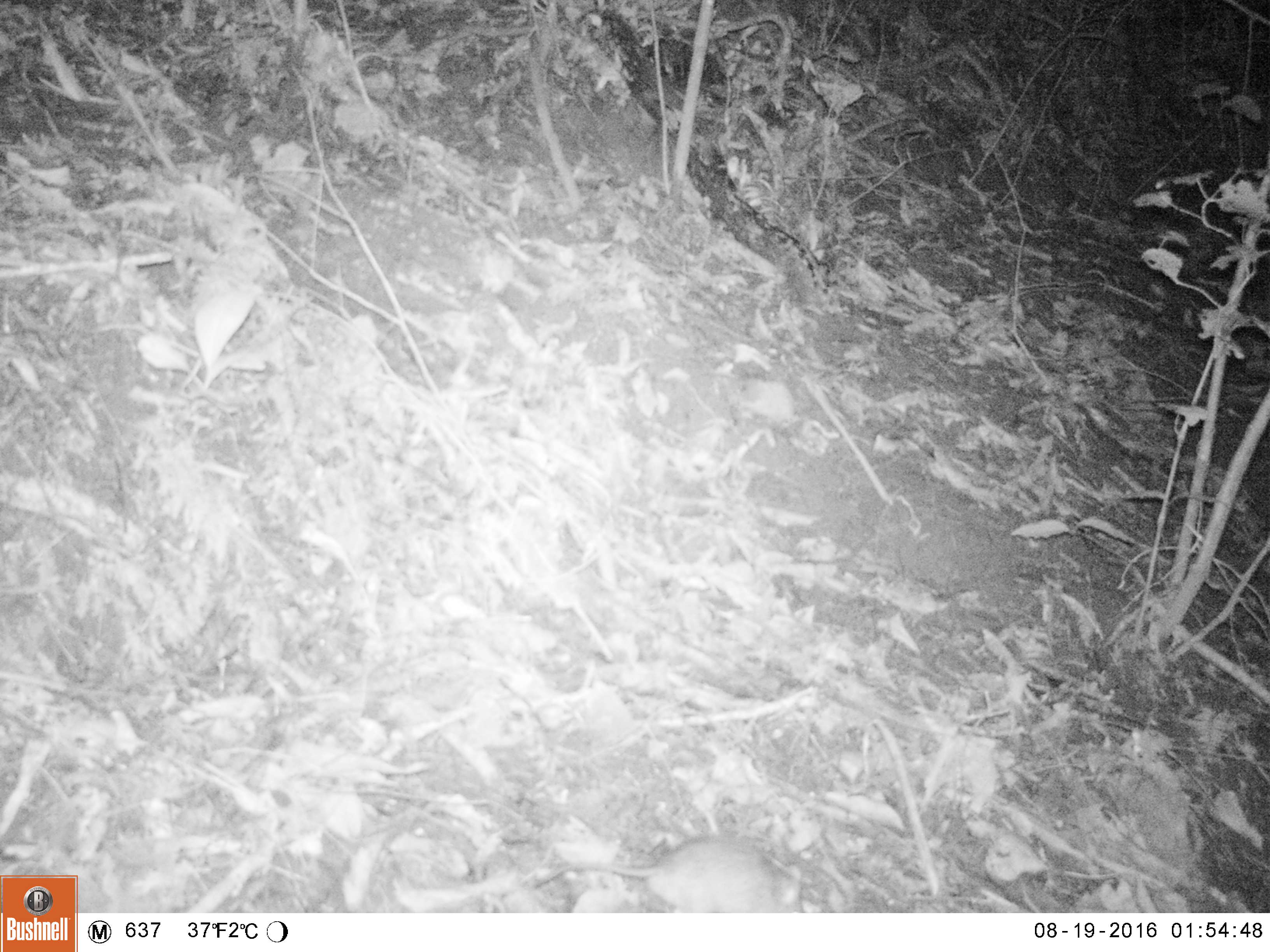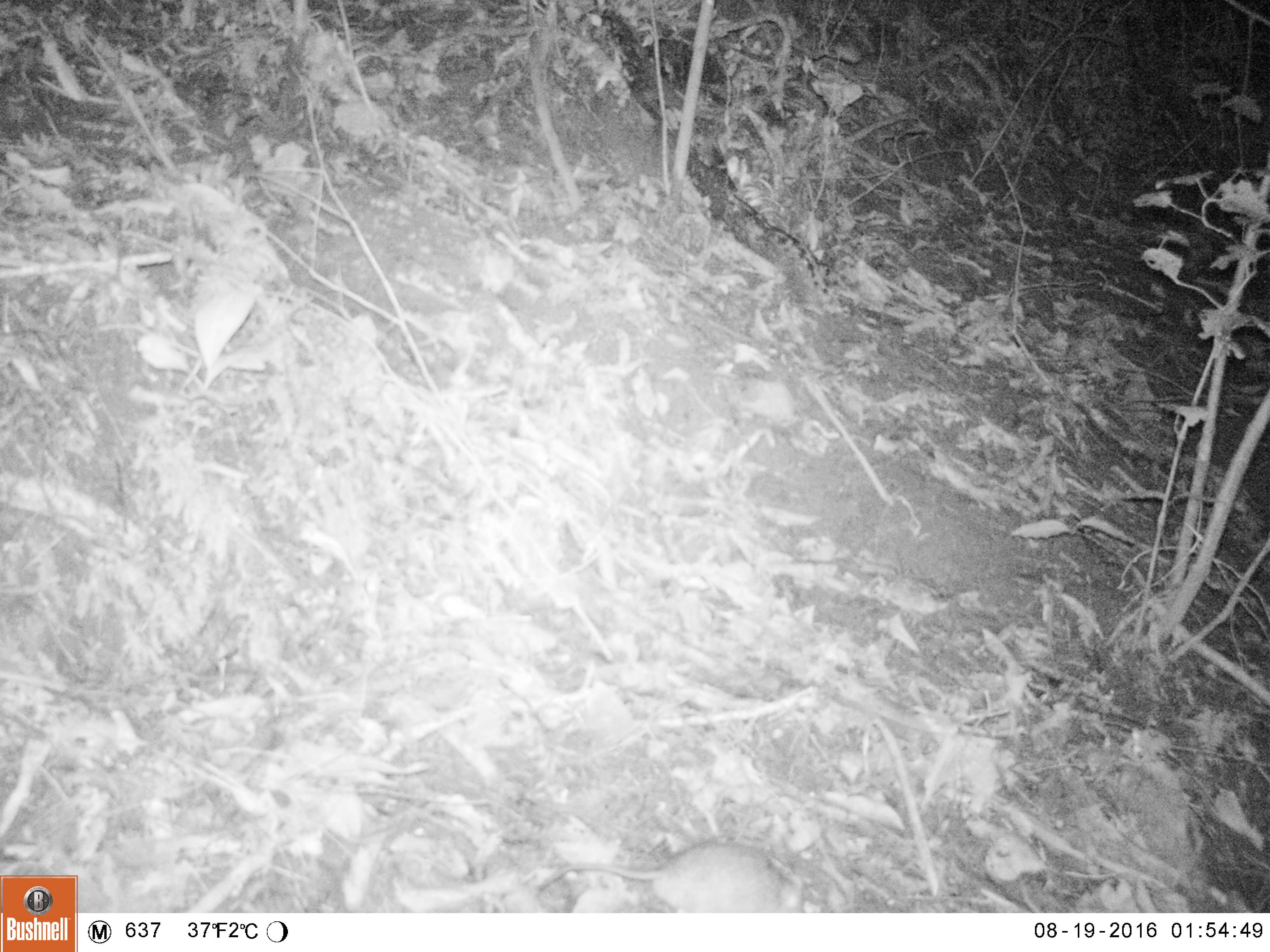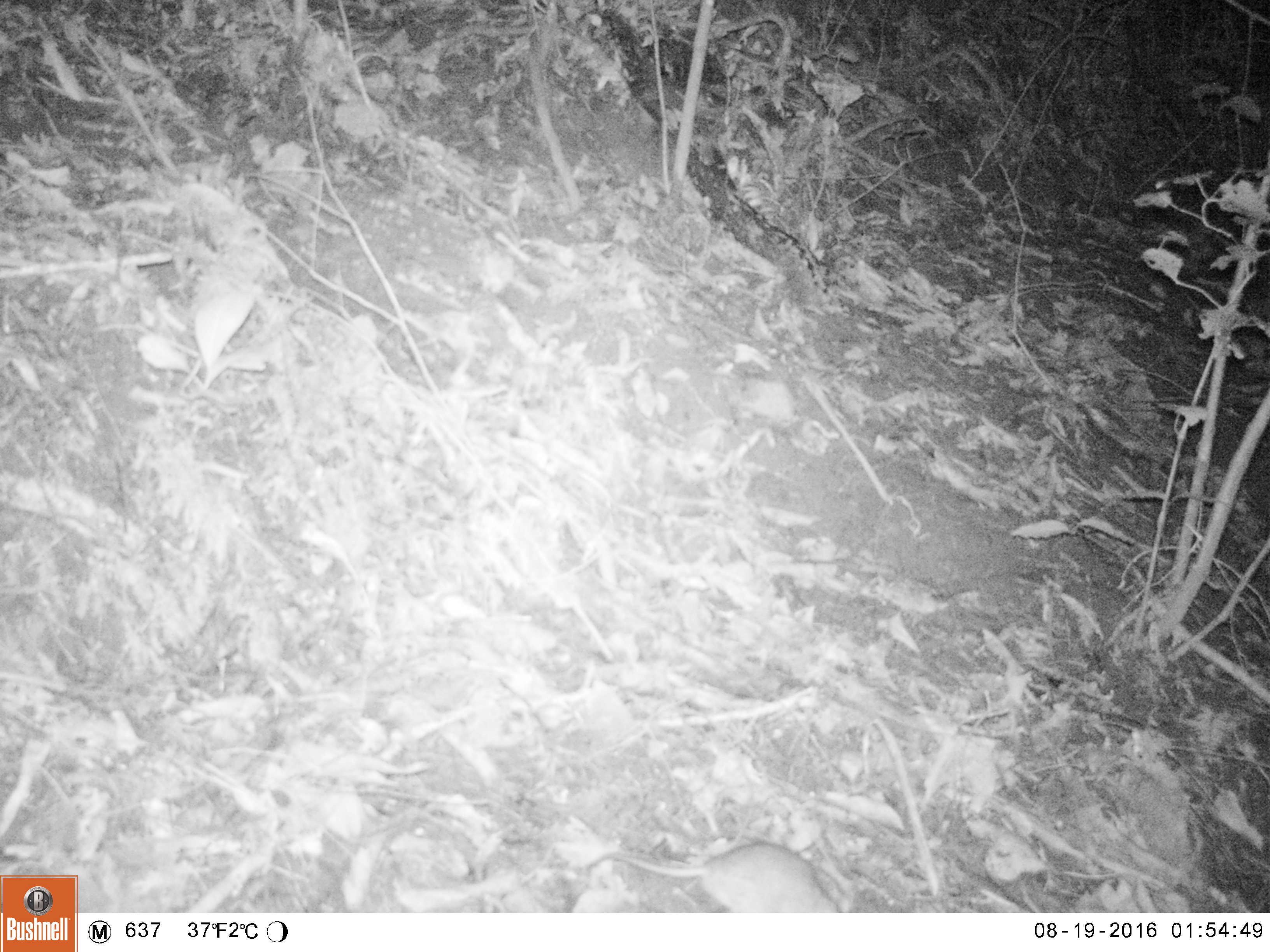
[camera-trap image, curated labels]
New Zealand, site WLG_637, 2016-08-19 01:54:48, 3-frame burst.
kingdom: Animalia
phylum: Chordata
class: Mammalia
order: Rodentia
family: Muridae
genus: Mus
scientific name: Mus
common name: mouse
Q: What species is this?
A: Mouse (Mus).